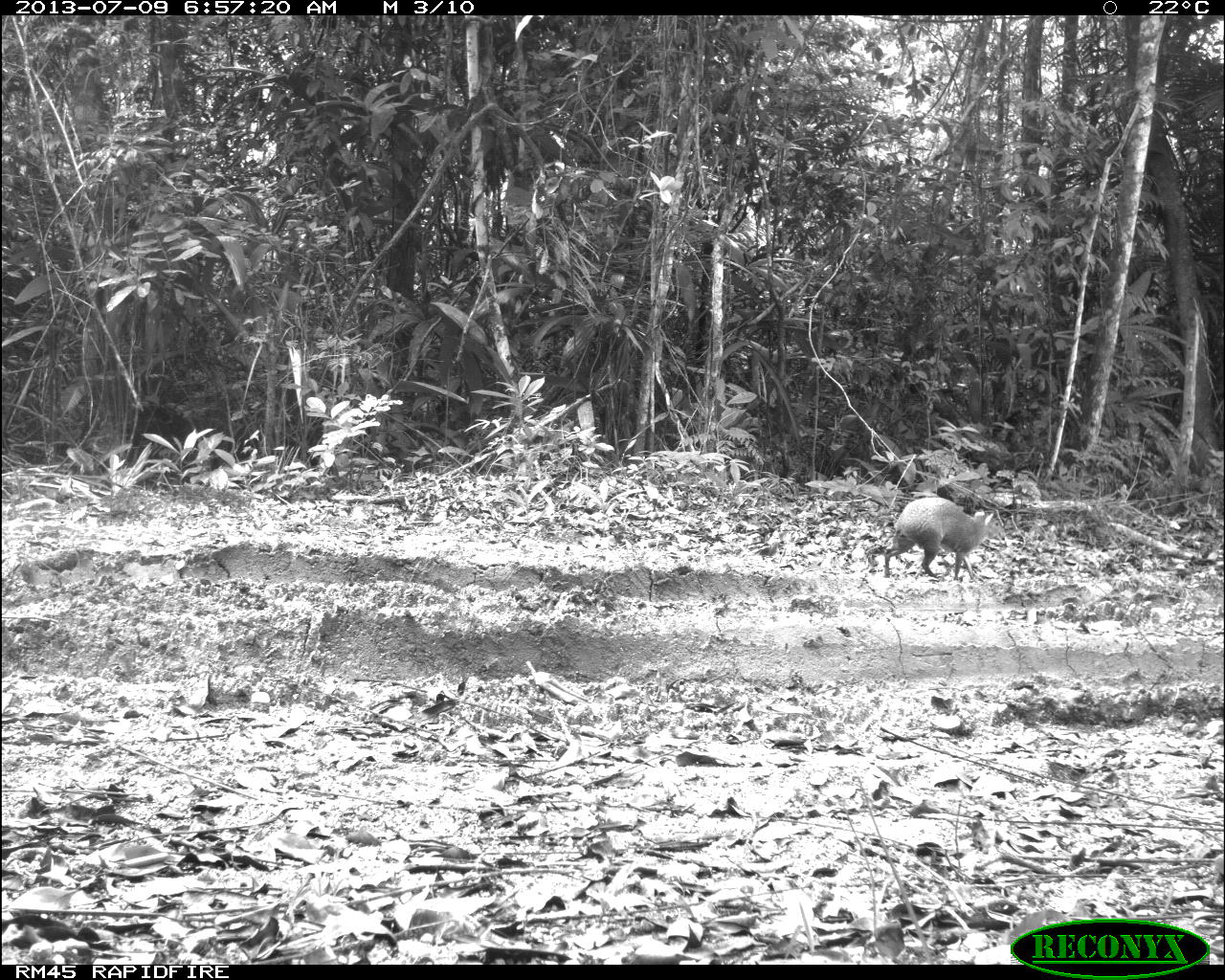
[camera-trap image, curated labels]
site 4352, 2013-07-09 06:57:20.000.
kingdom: Animalia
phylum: Chordata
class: Mammalia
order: Rodentia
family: Dasyproctidae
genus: Dasyprocta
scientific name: Dasyprocta punctata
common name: central american agouti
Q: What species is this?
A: Dasyprocta punctata (central american agouti).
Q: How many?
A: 1.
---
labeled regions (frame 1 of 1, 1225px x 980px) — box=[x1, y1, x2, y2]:
dasyprocta punctata: box=[883, 496, 1005, 581]